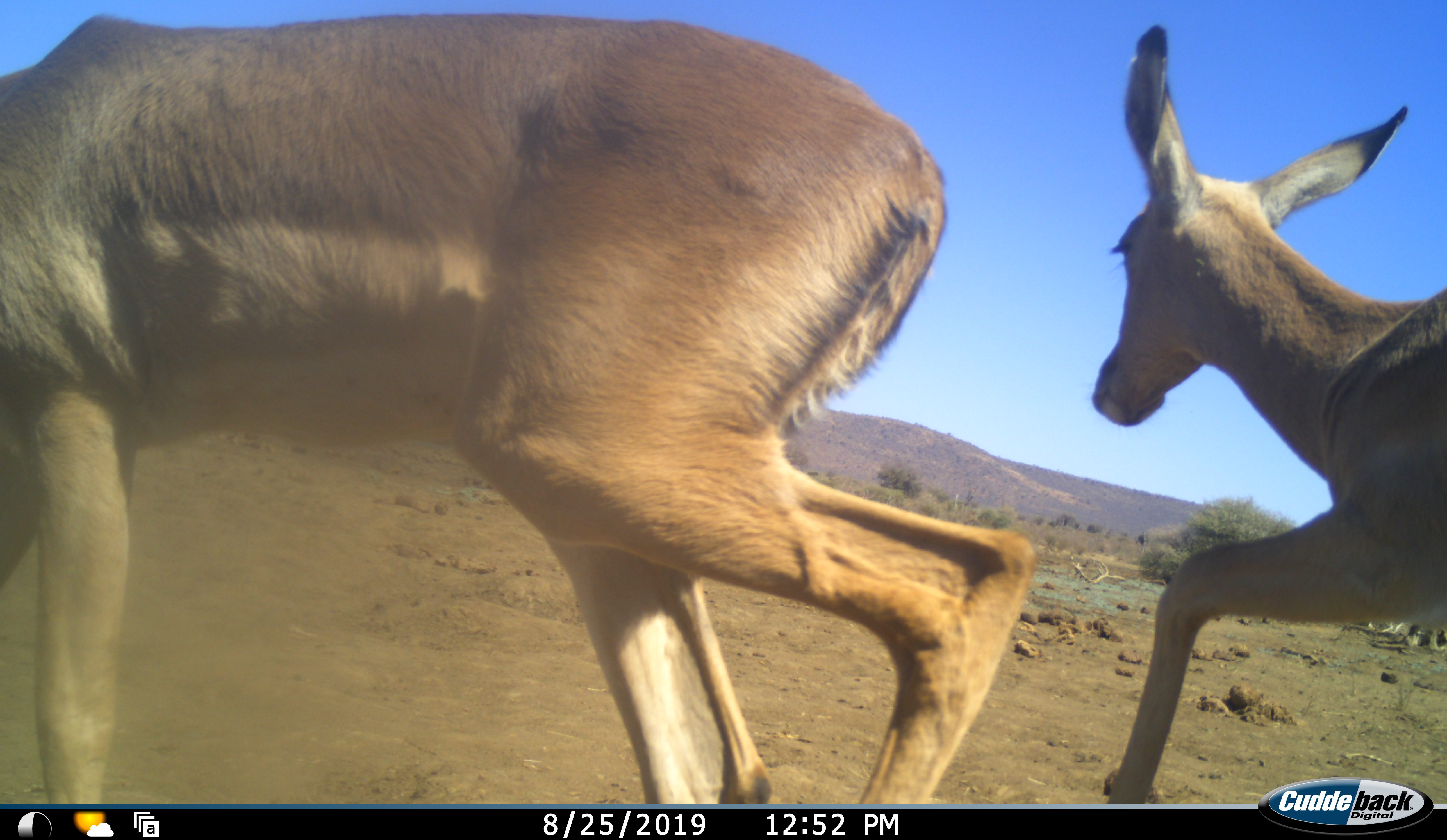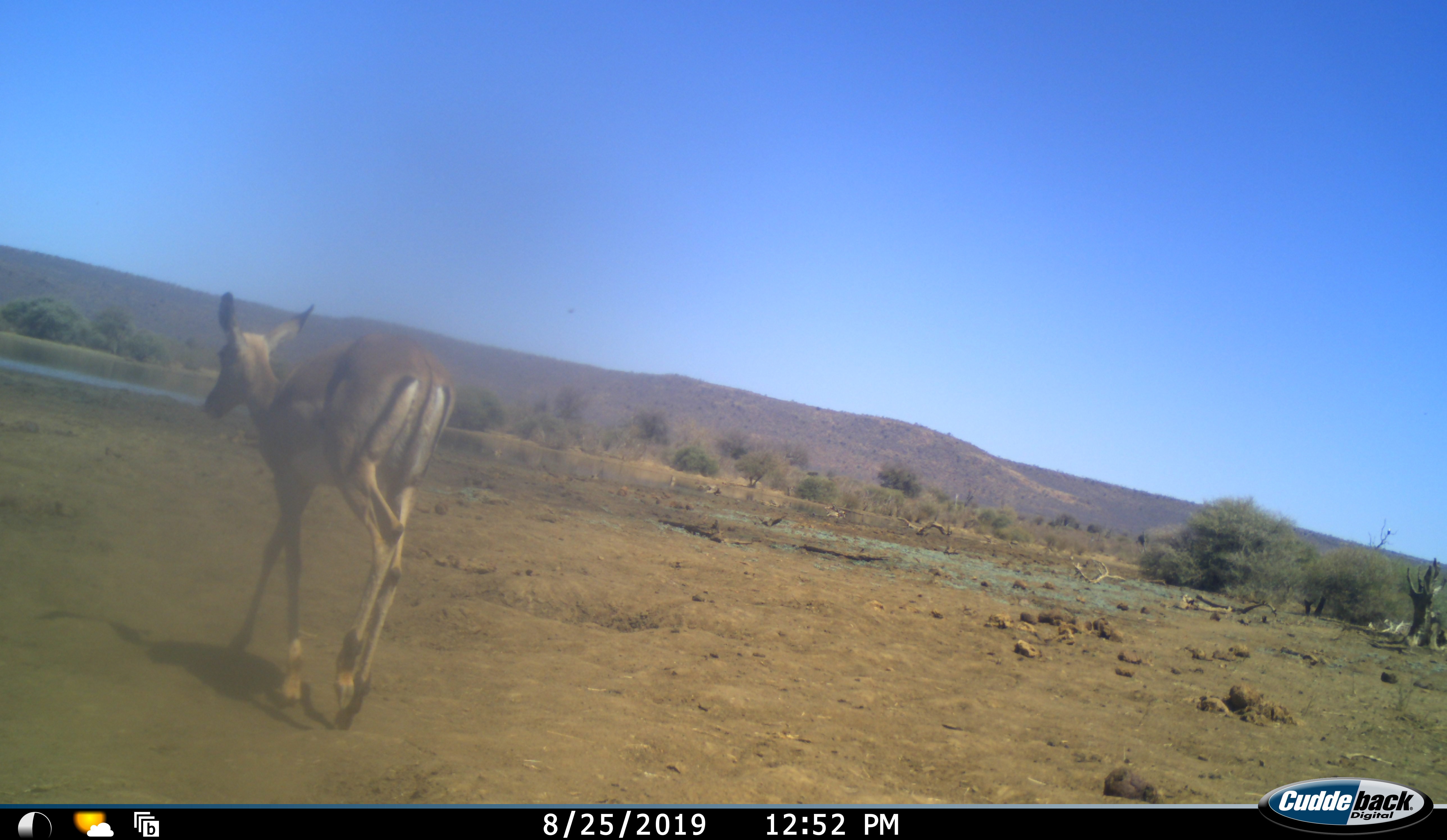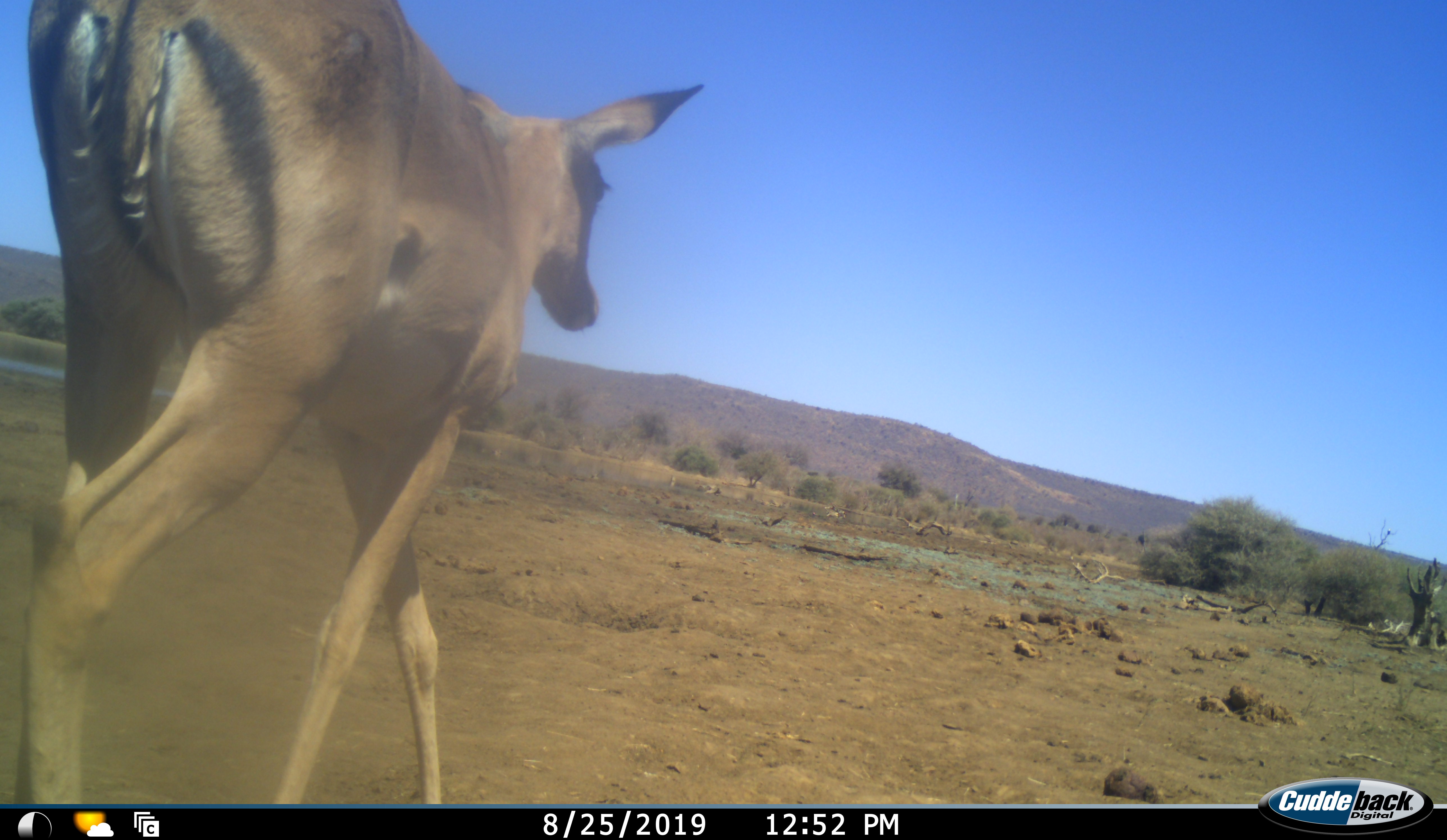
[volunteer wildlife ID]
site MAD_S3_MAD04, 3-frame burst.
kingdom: Animalia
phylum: Chordata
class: Mammalia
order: Artiodactyla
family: Bovidae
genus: Aepyceros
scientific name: Aepyceros melampus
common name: impala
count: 2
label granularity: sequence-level